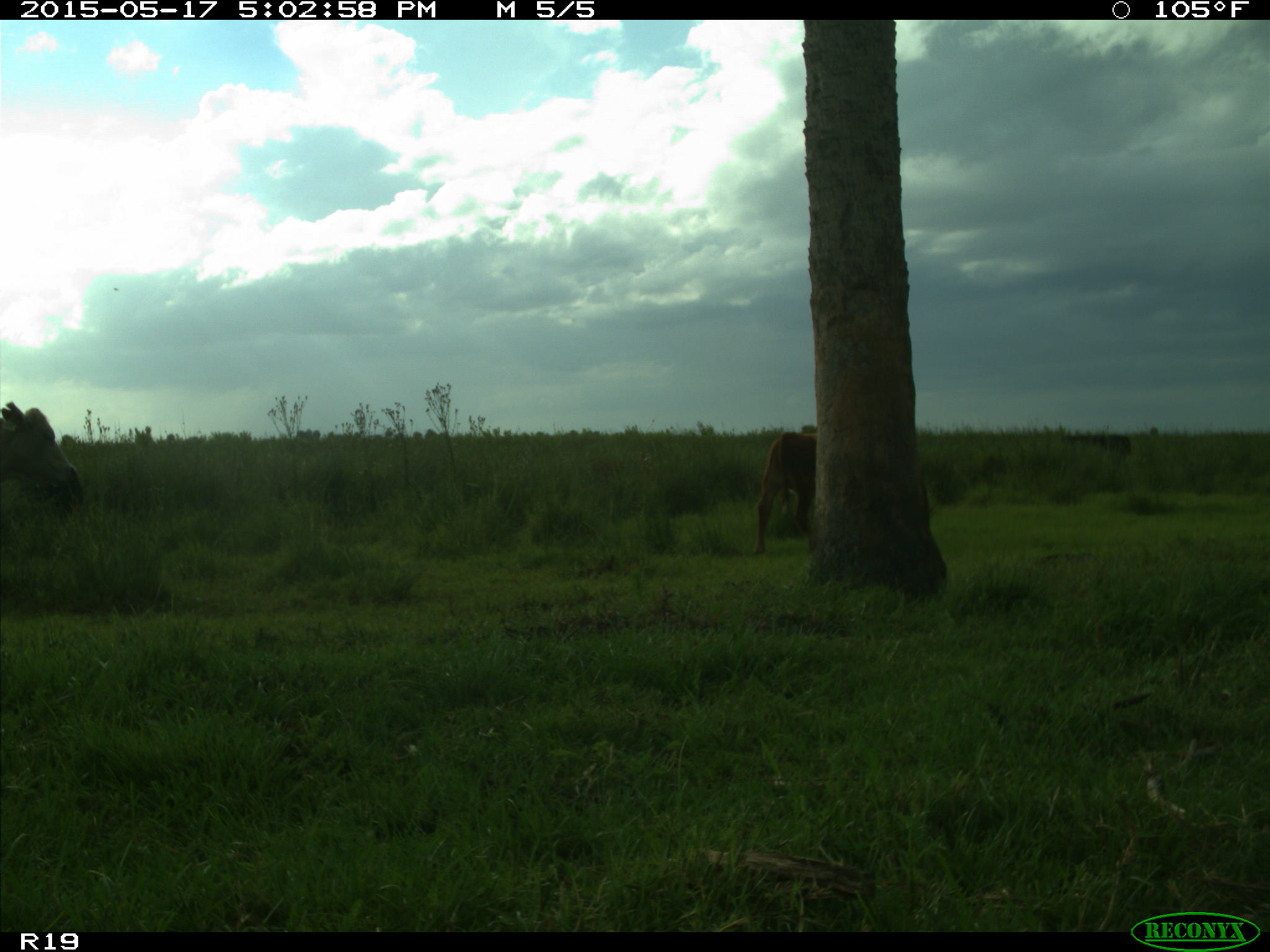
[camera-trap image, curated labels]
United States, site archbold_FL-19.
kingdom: Animalia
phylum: Chordata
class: Mammalia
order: Artiodactyla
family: Bovidae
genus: Bos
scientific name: Bos taurus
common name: domestic cow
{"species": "Bos taurus (domestic cow)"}